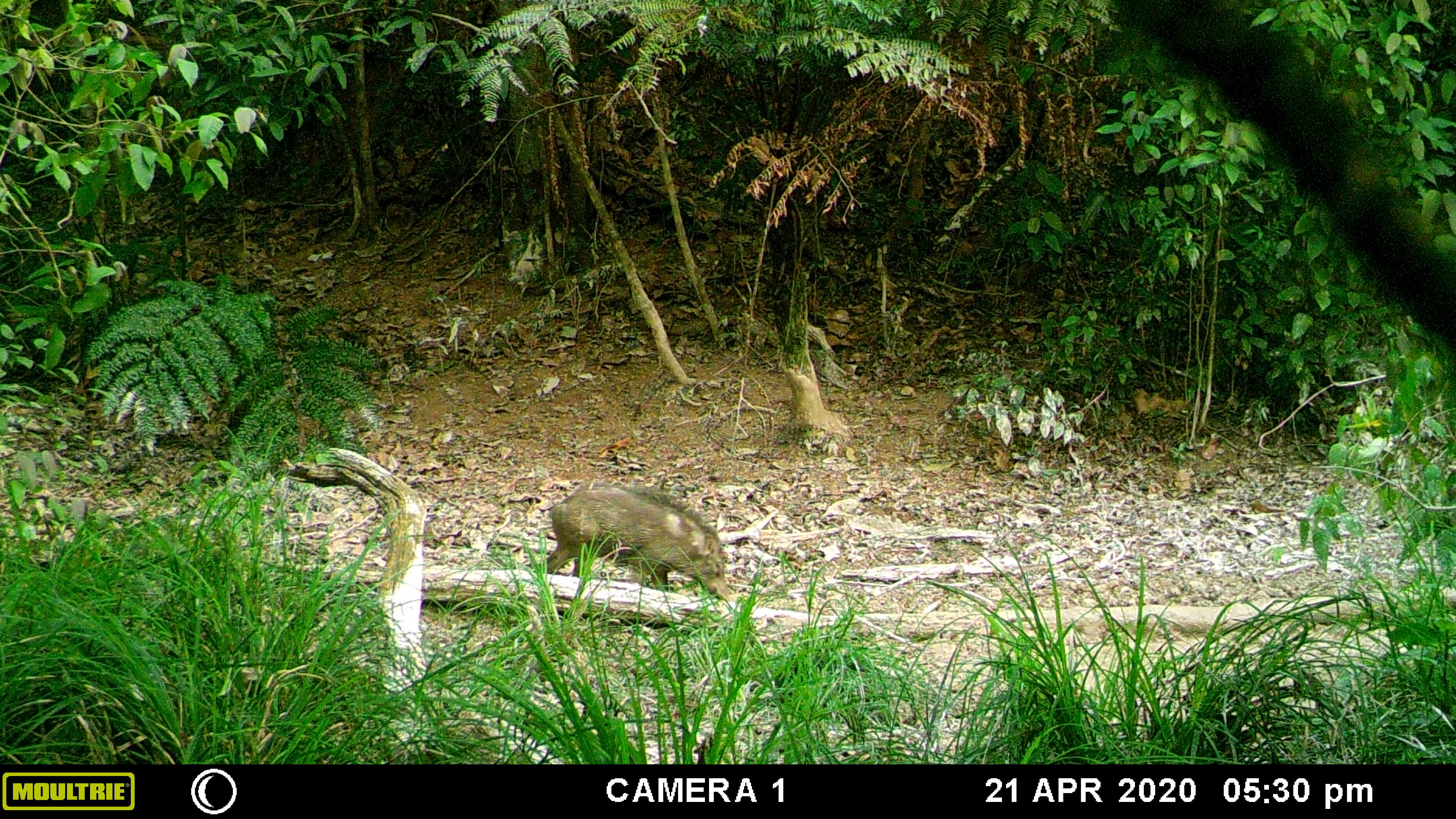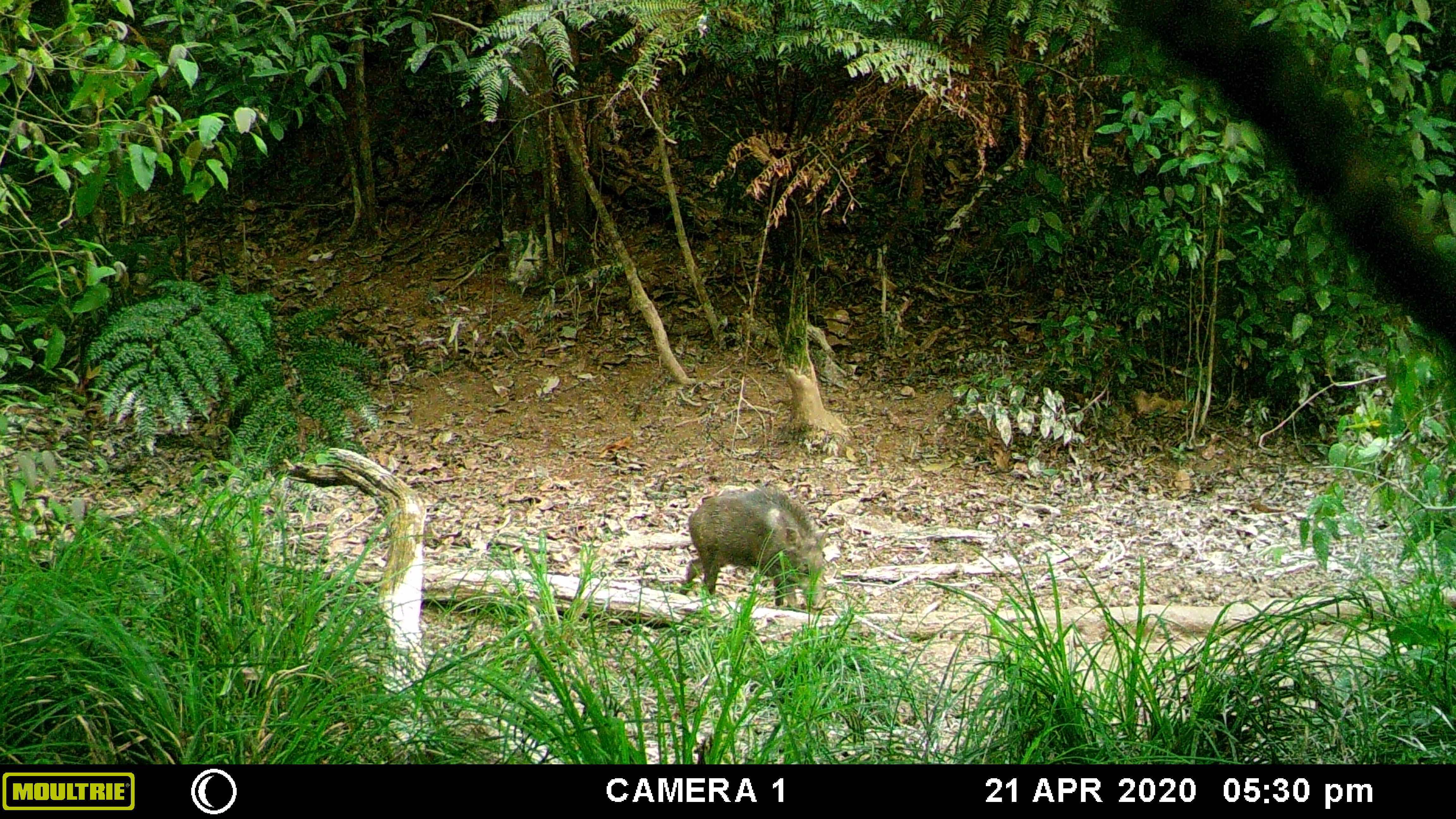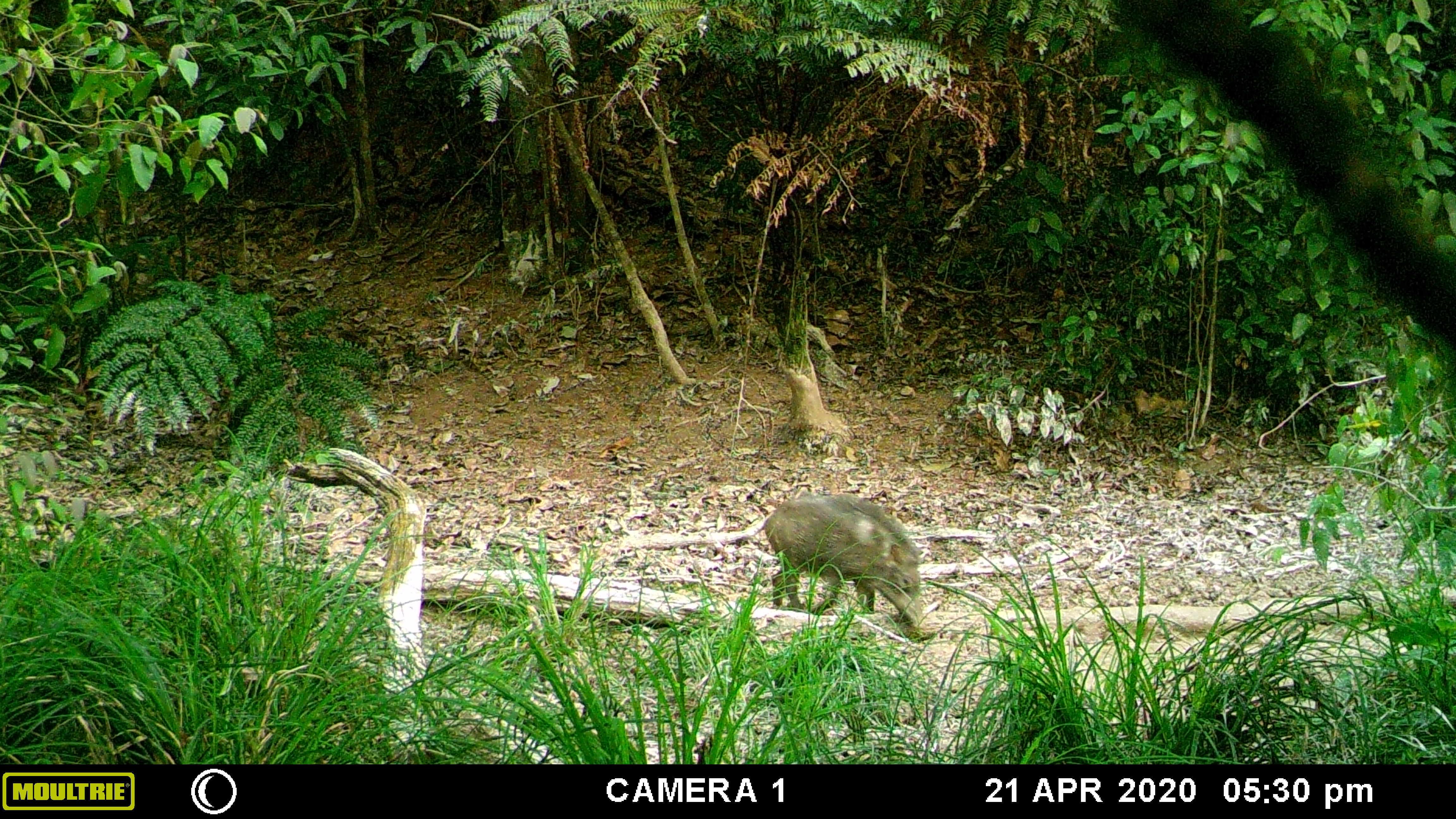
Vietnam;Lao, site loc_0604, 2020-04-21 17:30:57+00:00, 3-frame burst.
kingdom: Animalia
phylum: Chordata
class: Mammalia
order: Artiodactyla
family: Suidae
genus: Sus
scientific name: Sus scrofa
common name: eurasian wild pig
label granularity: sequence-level